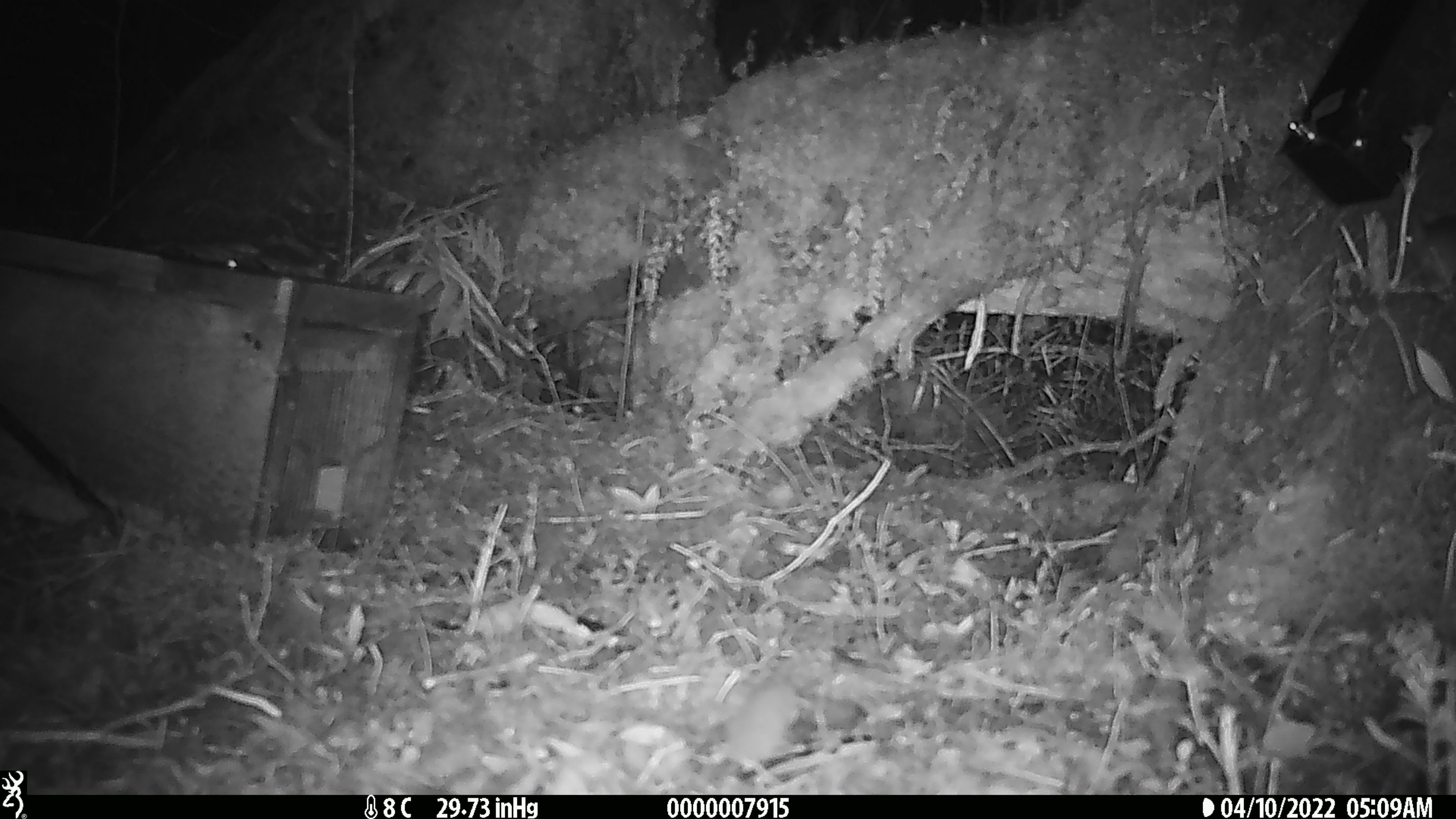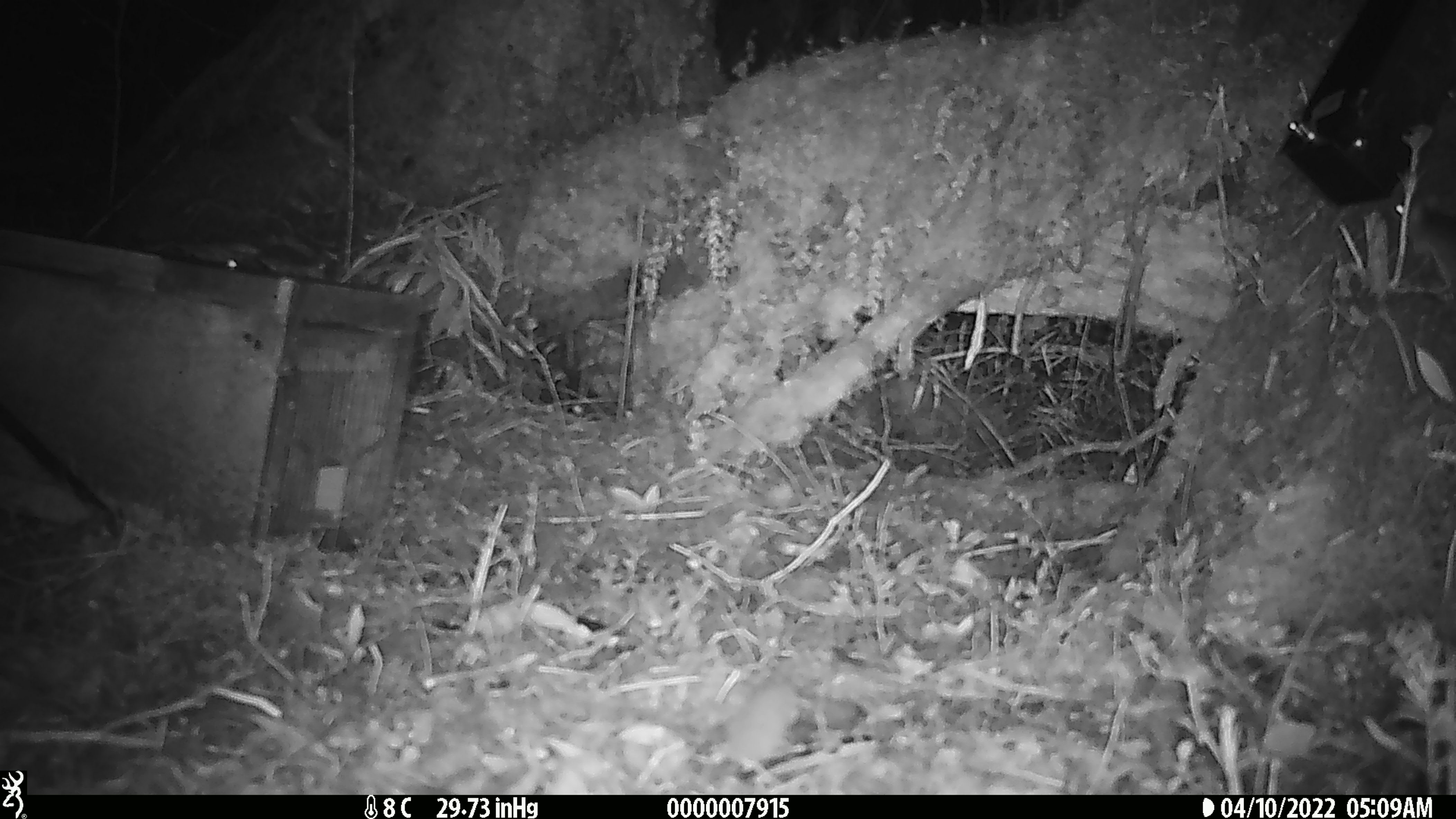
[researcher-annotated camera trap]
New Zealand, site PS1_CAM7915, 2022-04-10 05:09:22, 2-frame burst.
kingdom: Animalia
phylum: Chordata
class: Mammalia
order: Rodentia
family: Muridae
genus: Mus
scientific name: Mus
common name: mouse